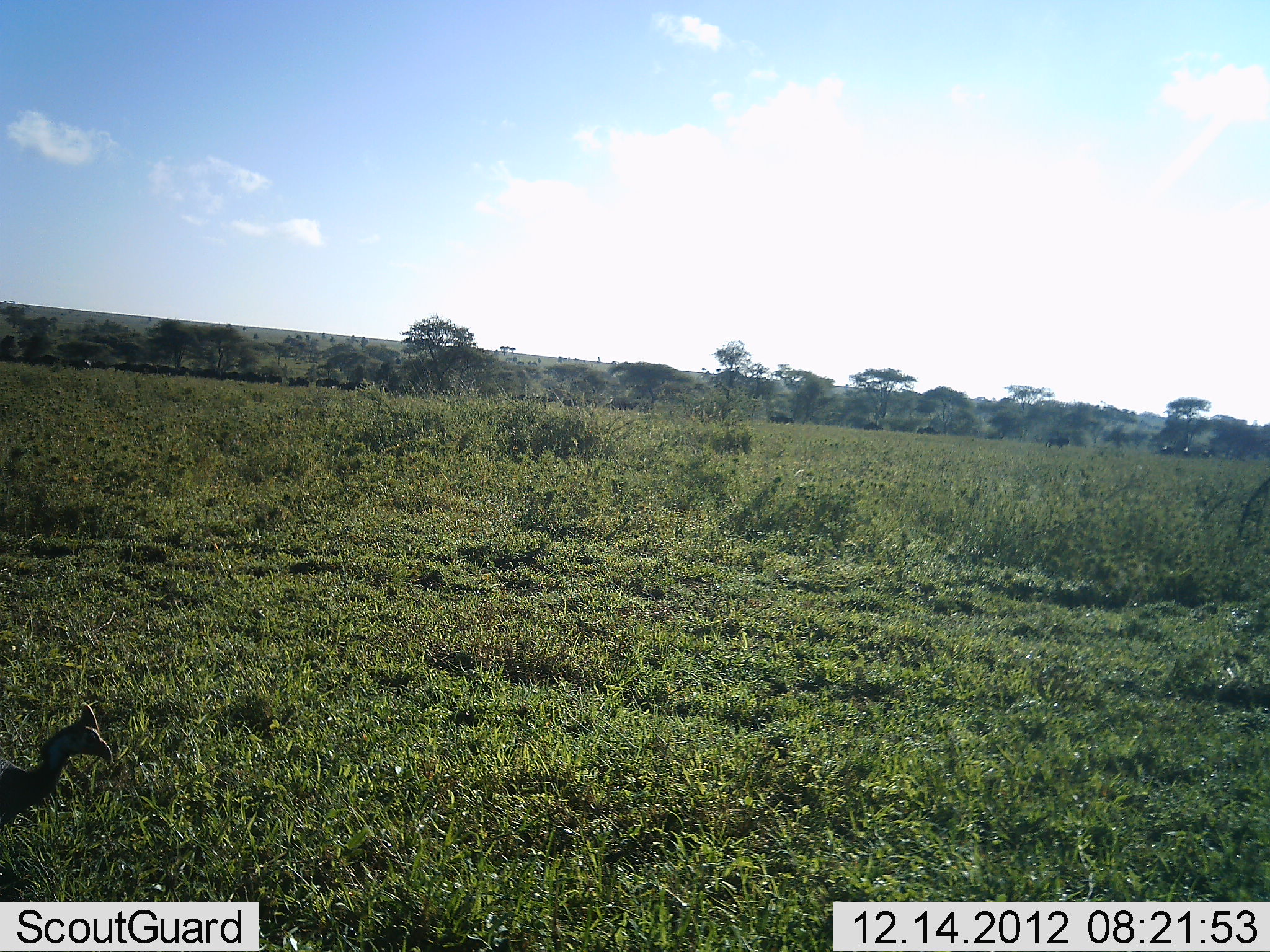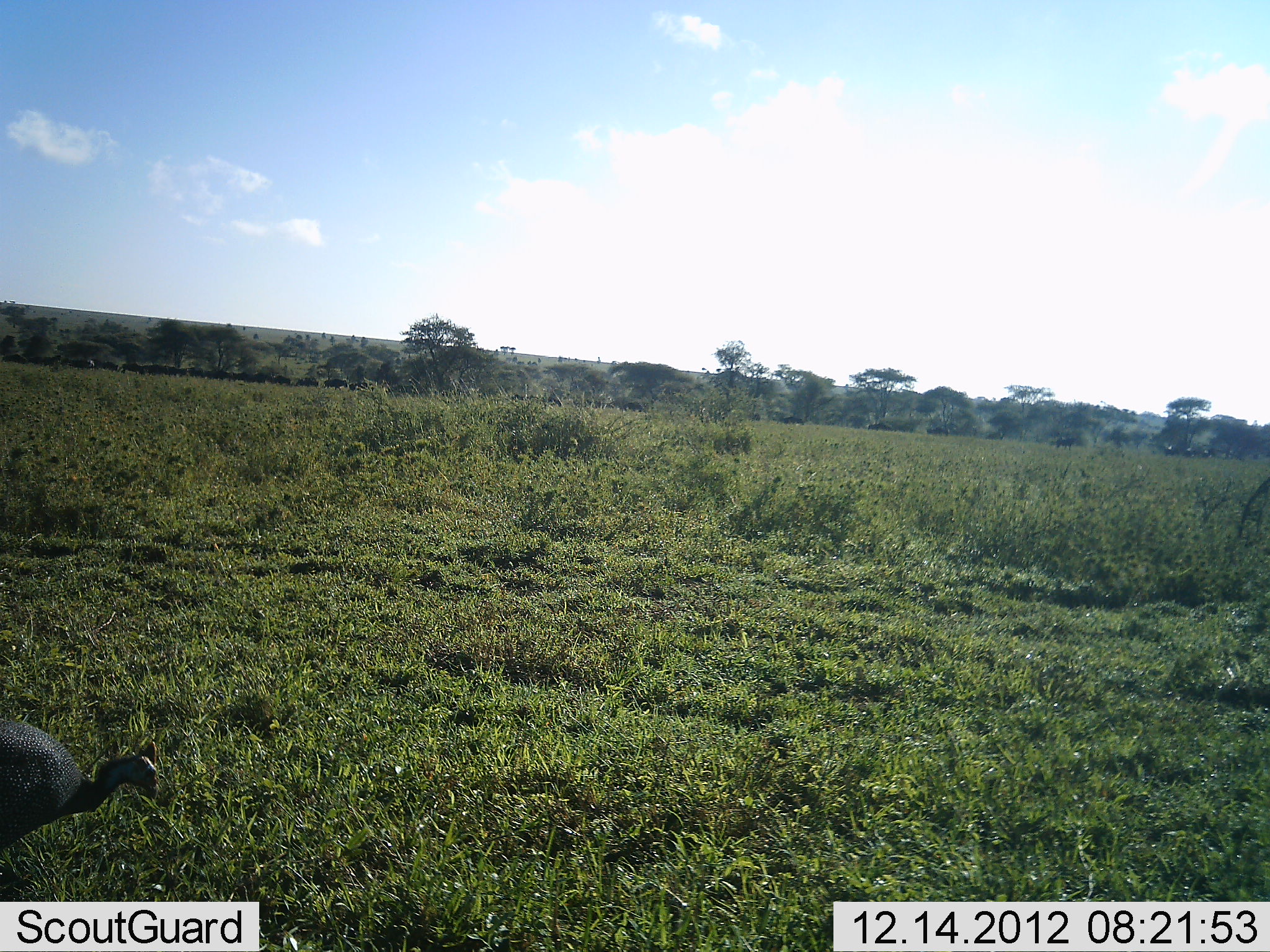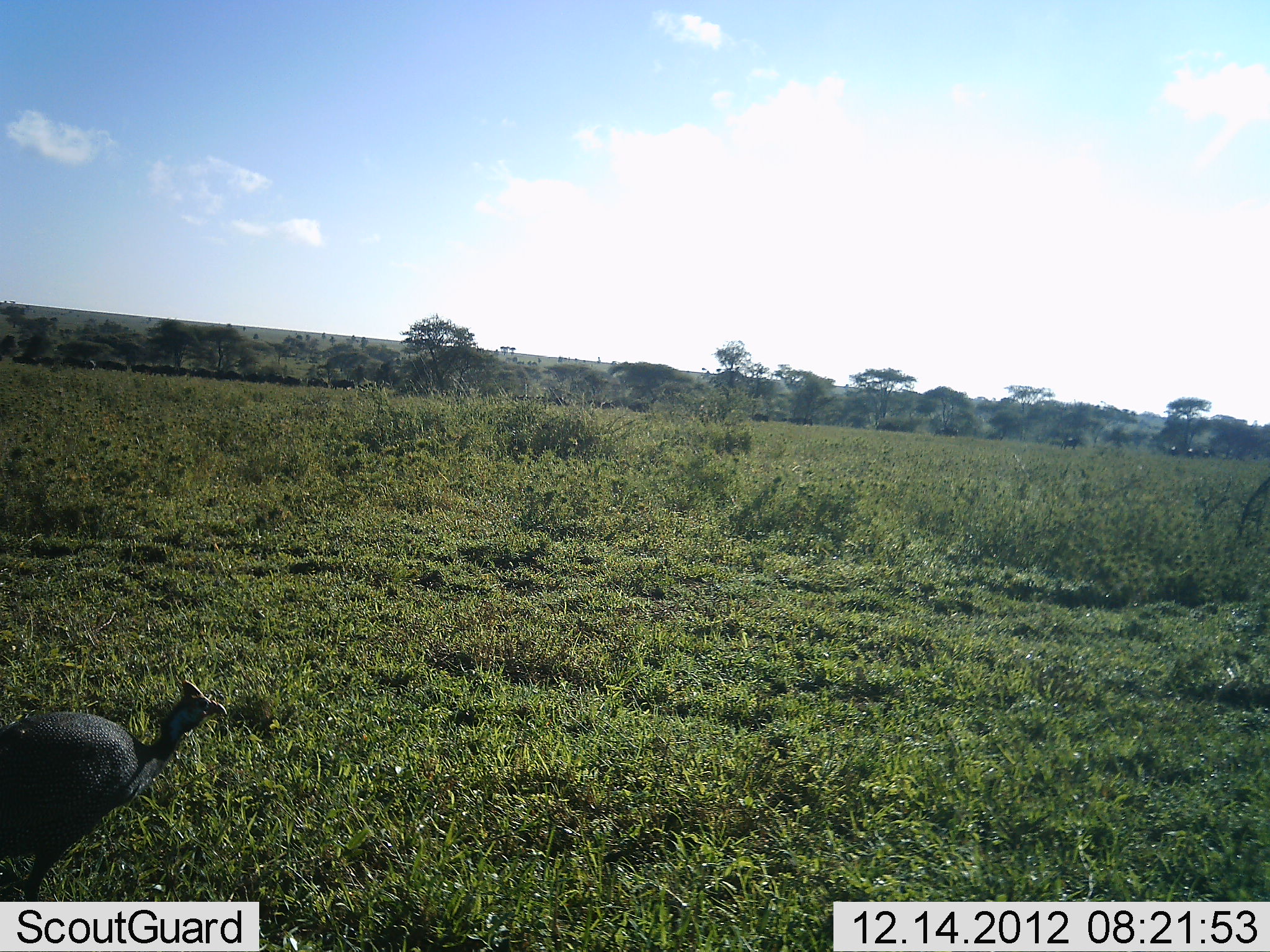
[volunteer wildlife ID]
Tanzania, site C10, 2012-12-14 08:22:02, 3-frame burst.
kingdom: Animalia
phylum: Chordata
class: Aves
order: Galliformes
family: Numididae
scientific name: Numididae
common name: guinea fowl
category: guineafowl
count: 1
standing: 15%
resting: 0%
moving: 80%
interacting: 0%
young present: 0%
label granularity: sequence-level